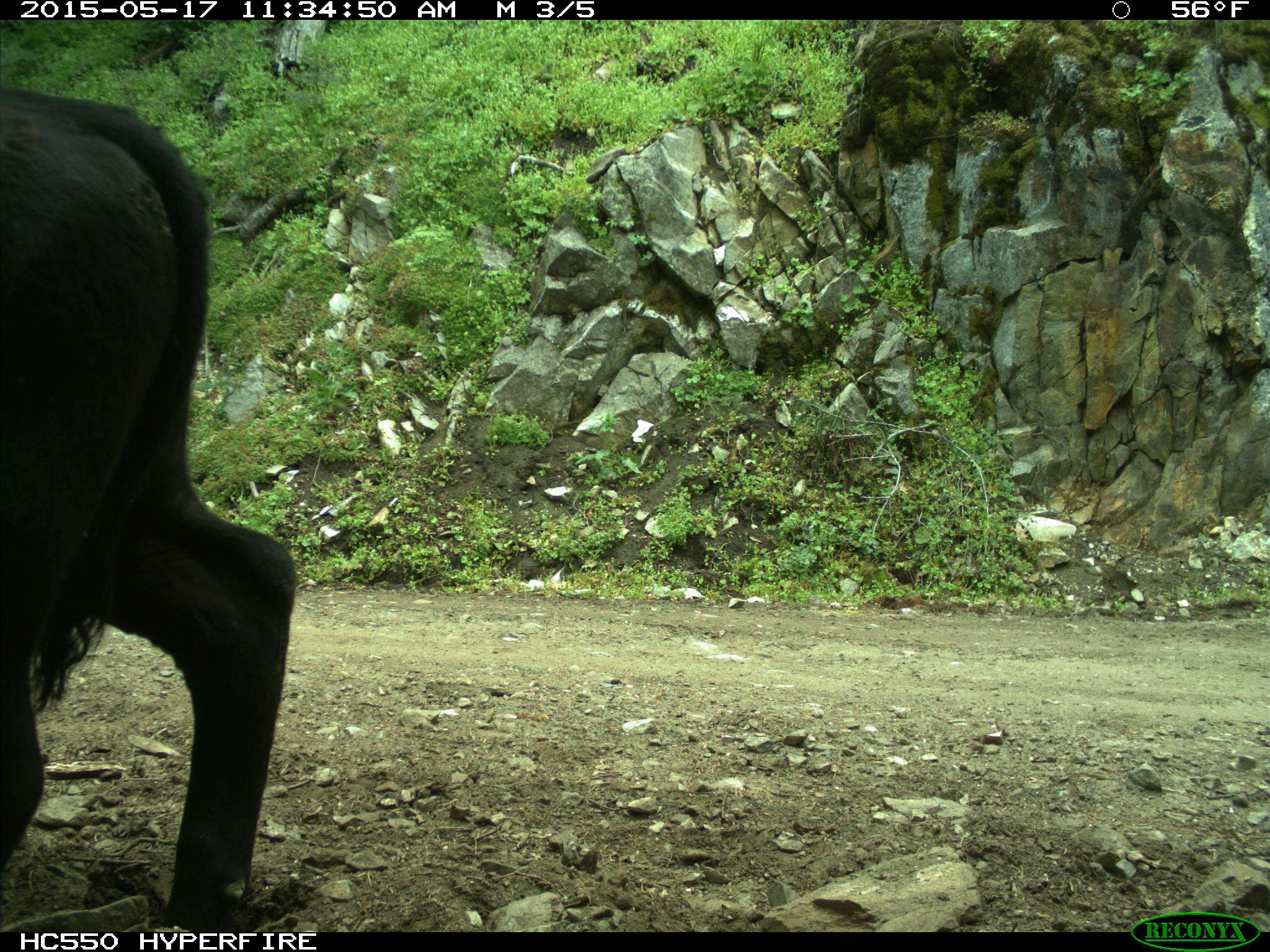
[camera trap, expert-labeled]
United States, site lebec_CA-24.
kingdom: Animalia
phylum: Chordata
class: Mammalia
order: Artiodactyla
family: Bovidae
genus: Bos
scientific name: Bos taurus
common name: domestic cow